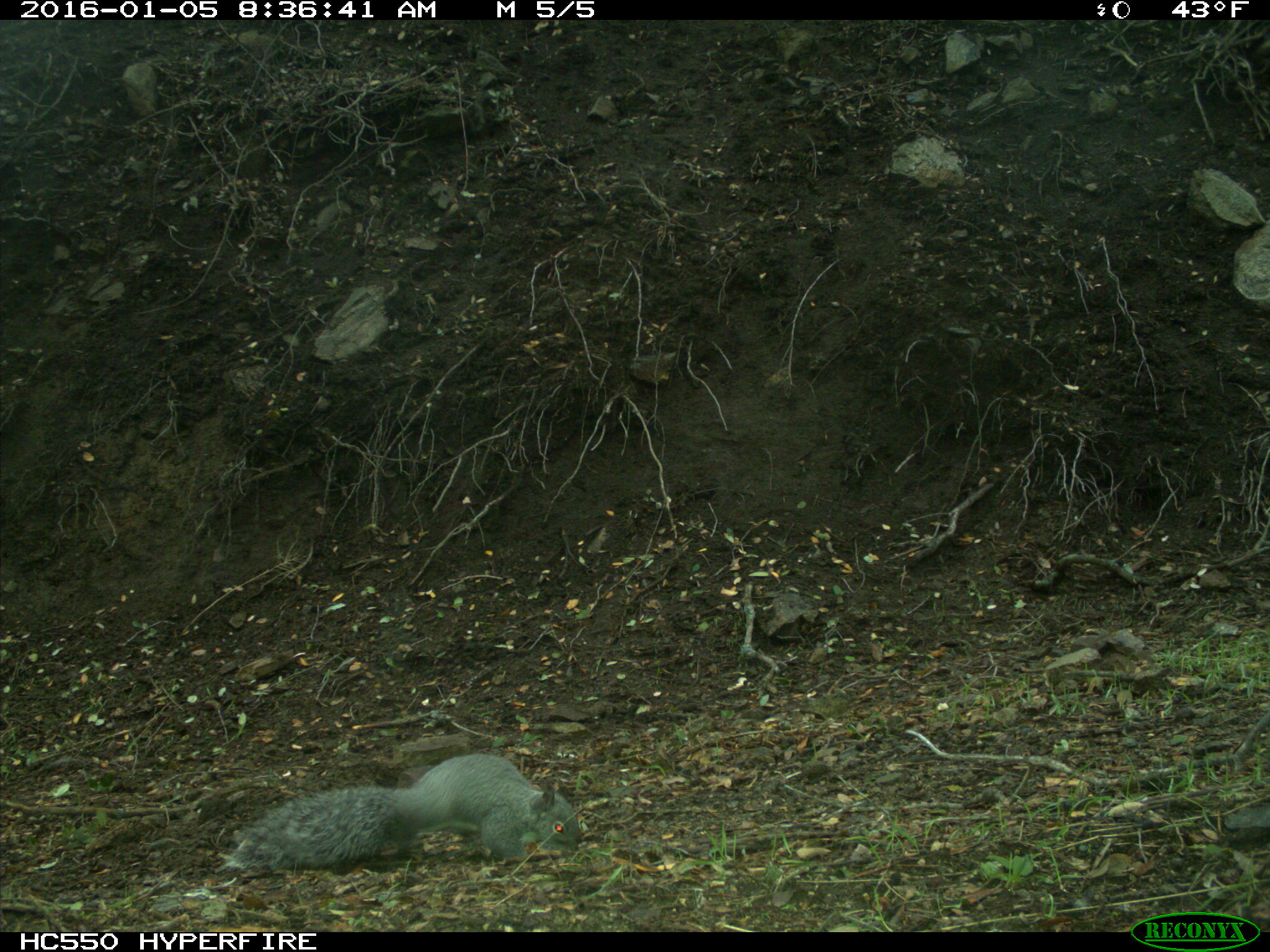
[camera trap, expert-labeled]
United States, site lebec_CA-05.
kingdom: Animalia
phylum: Chordata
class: Mammalia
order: Rodentia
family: Sciuridae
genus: Sciurus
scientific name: Sciurus carolinensis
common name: eastern gray squirrel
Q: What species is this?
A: Sciurus carolinensis (eastern gray squirrel).